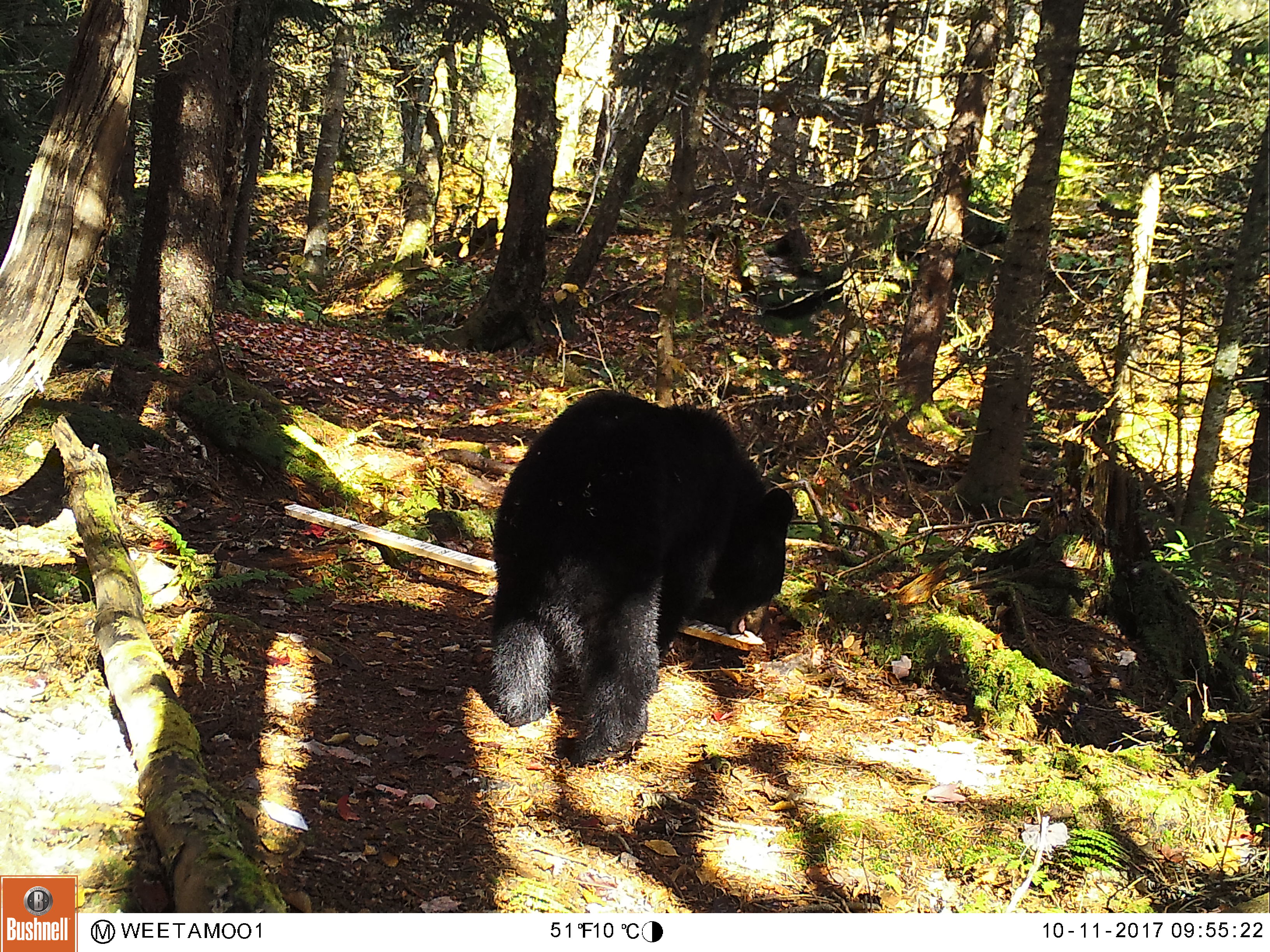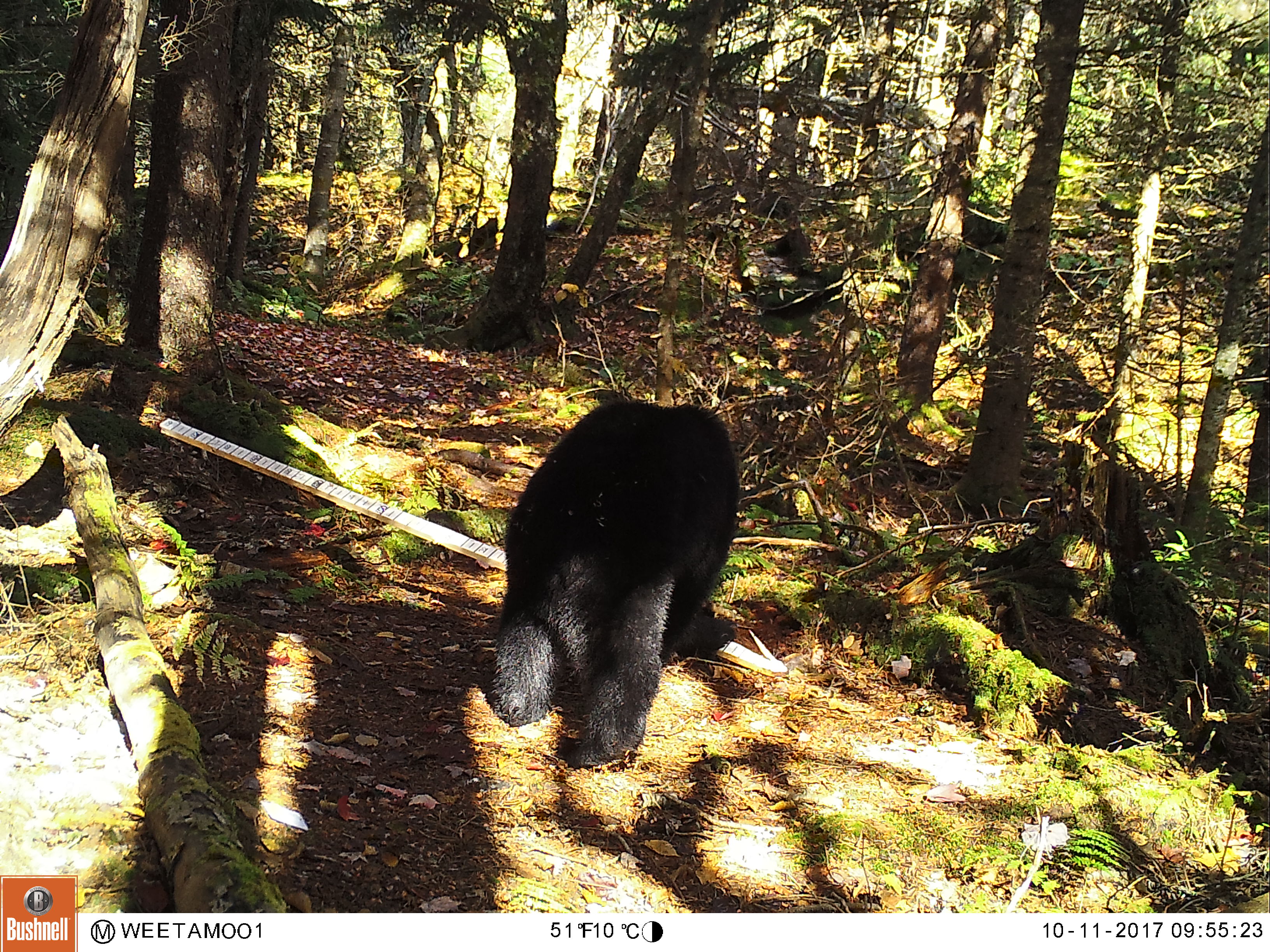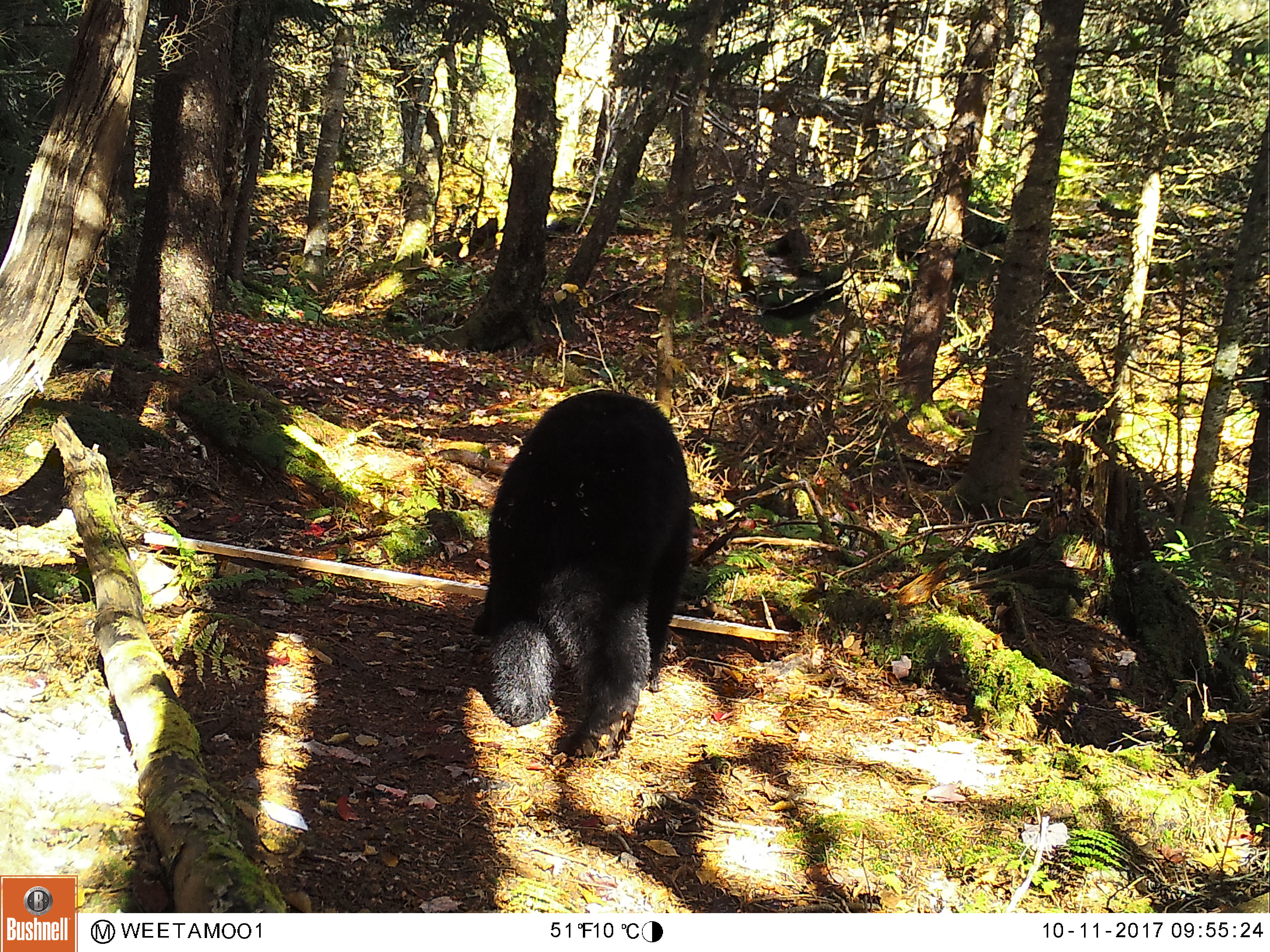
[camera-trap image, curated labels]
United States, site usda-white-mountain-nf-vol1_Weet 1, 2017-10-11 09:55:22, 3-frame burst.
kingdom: Animalia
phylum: Chordata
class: Mammalia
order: Carnivora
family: Ursidae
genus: Ursus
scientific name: Ursus americanus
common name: black bear